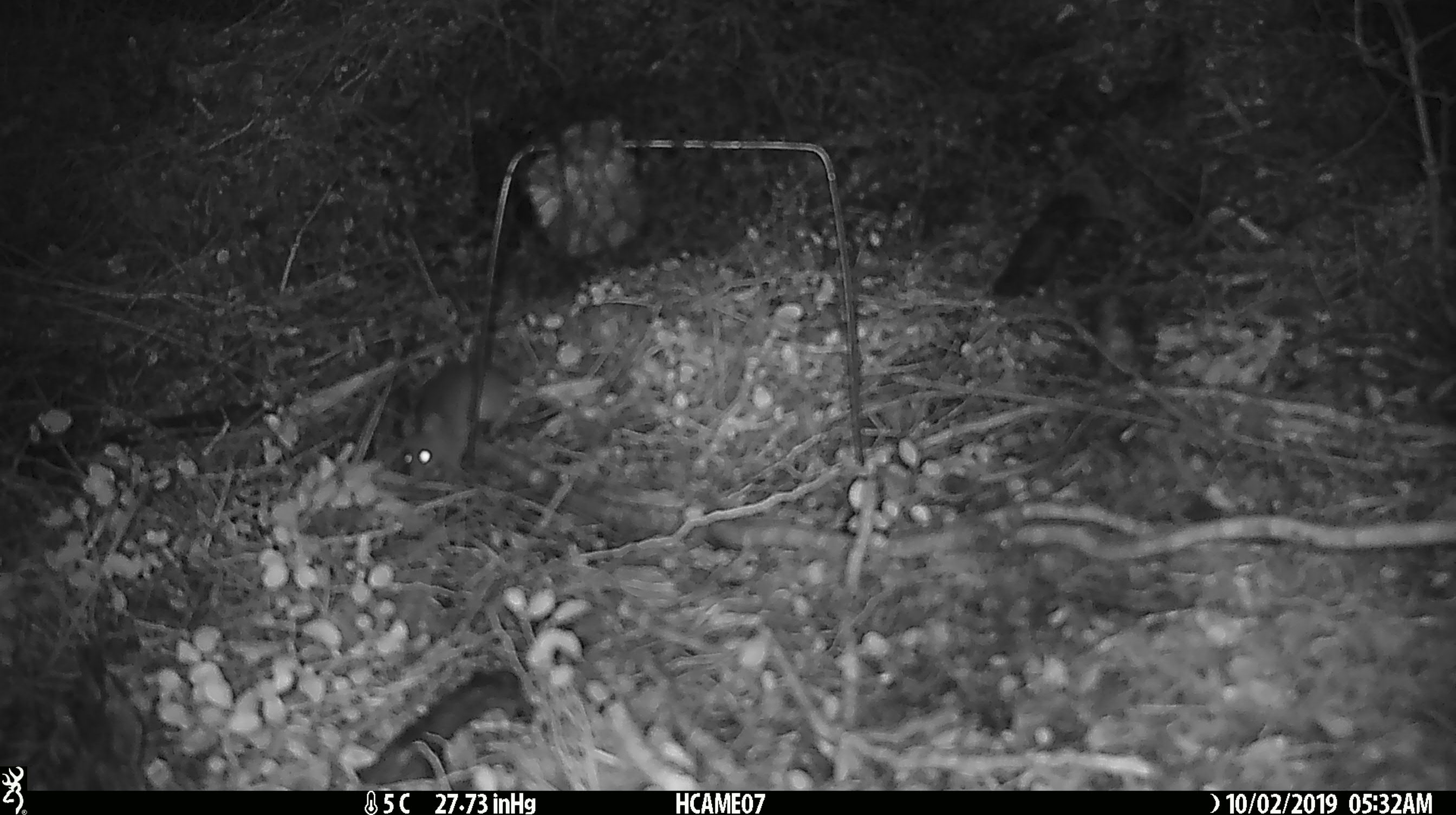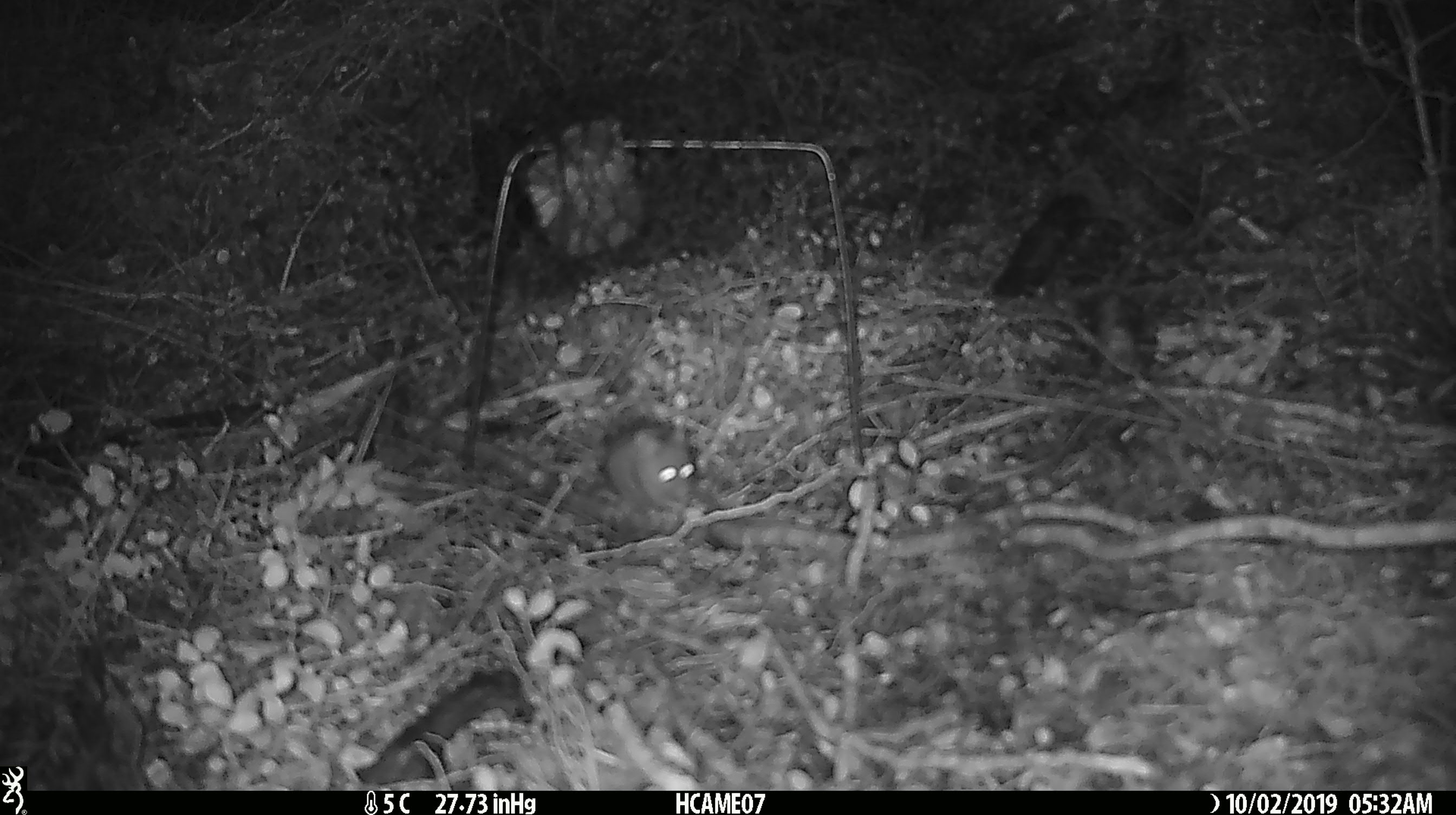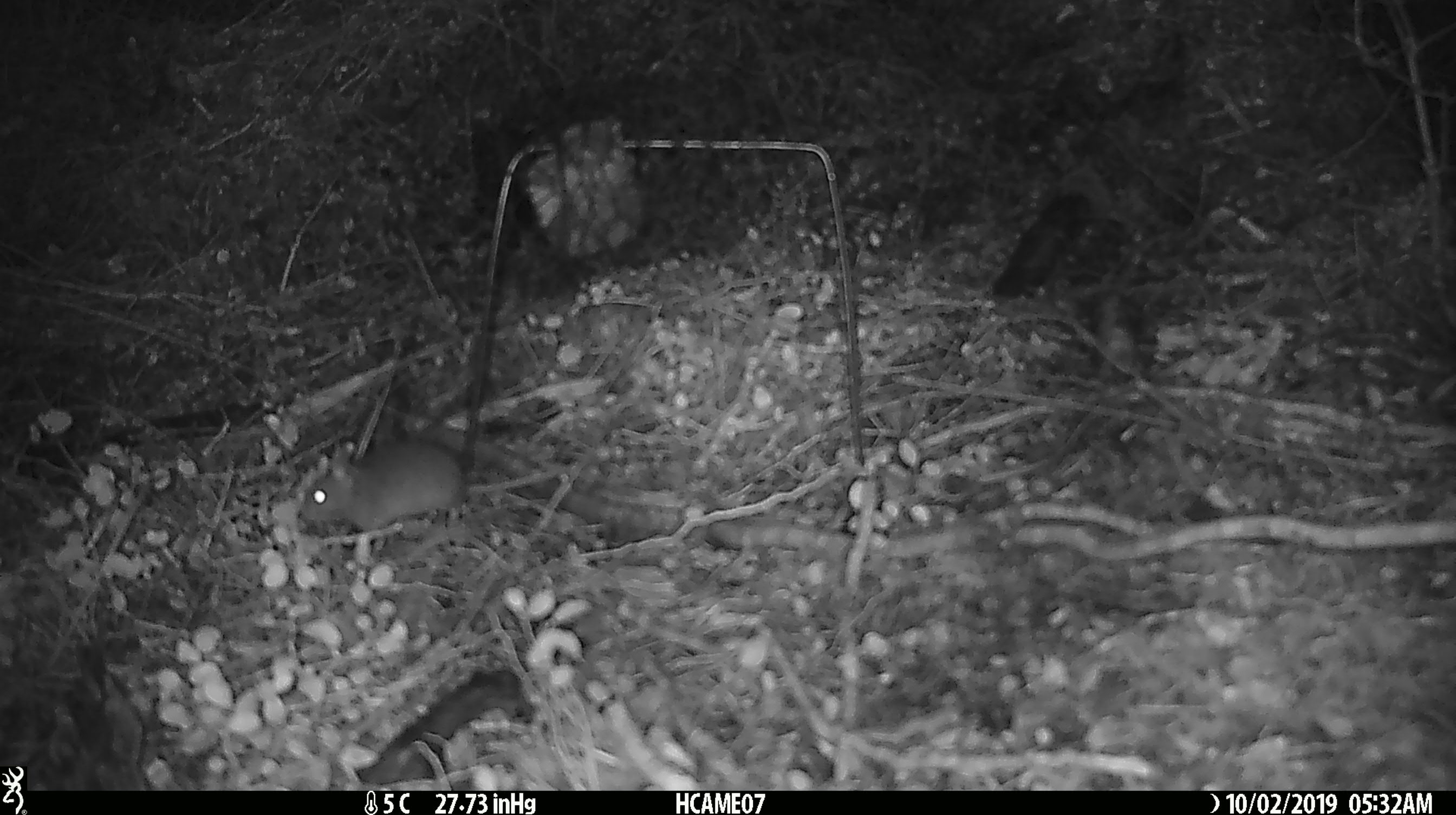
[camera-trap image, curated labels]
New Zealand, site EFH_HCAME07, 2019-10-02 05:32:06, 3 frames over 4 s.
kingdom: Animalia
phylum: Chordata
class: Mammalia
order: Rodentia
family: Muridae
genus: Mus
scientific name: Mus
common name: mouse